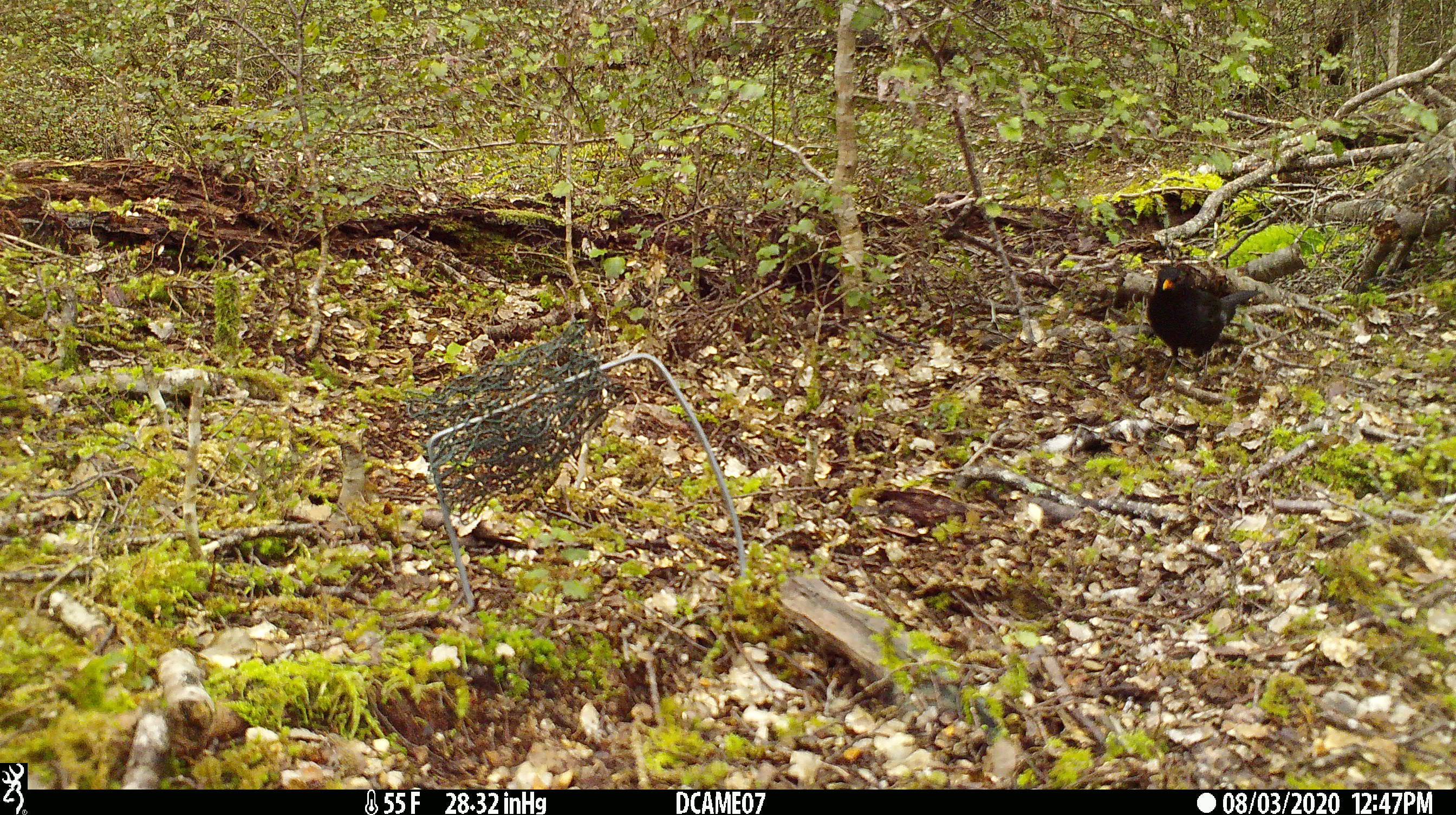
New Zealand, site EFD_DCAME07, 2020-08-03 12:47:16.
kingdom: Animalia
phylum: Chordata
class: Aves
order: Passeriformes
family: Turdidae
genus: Turdus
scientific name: Turdus merula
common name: eurasian blackbird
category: blackbird